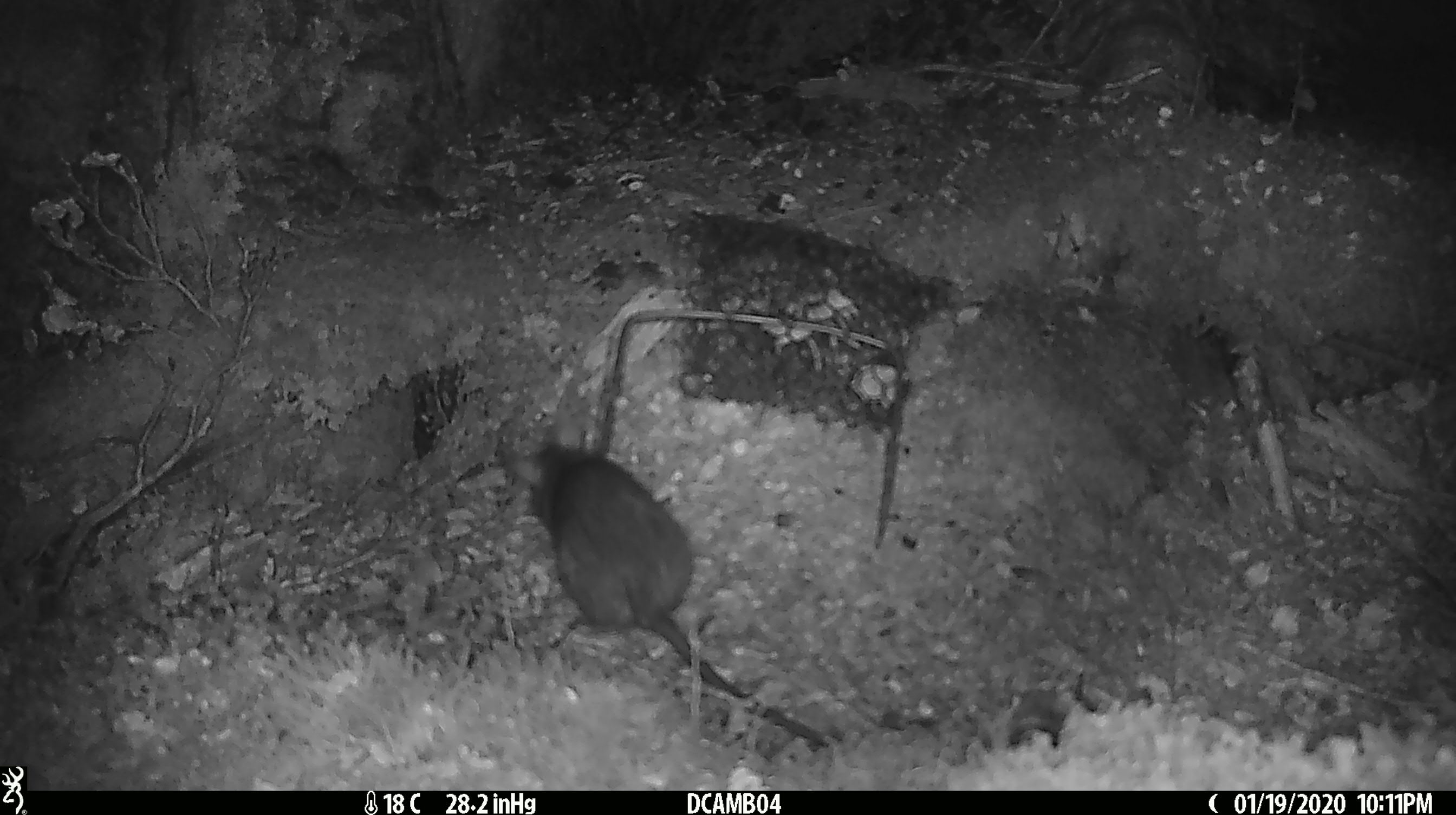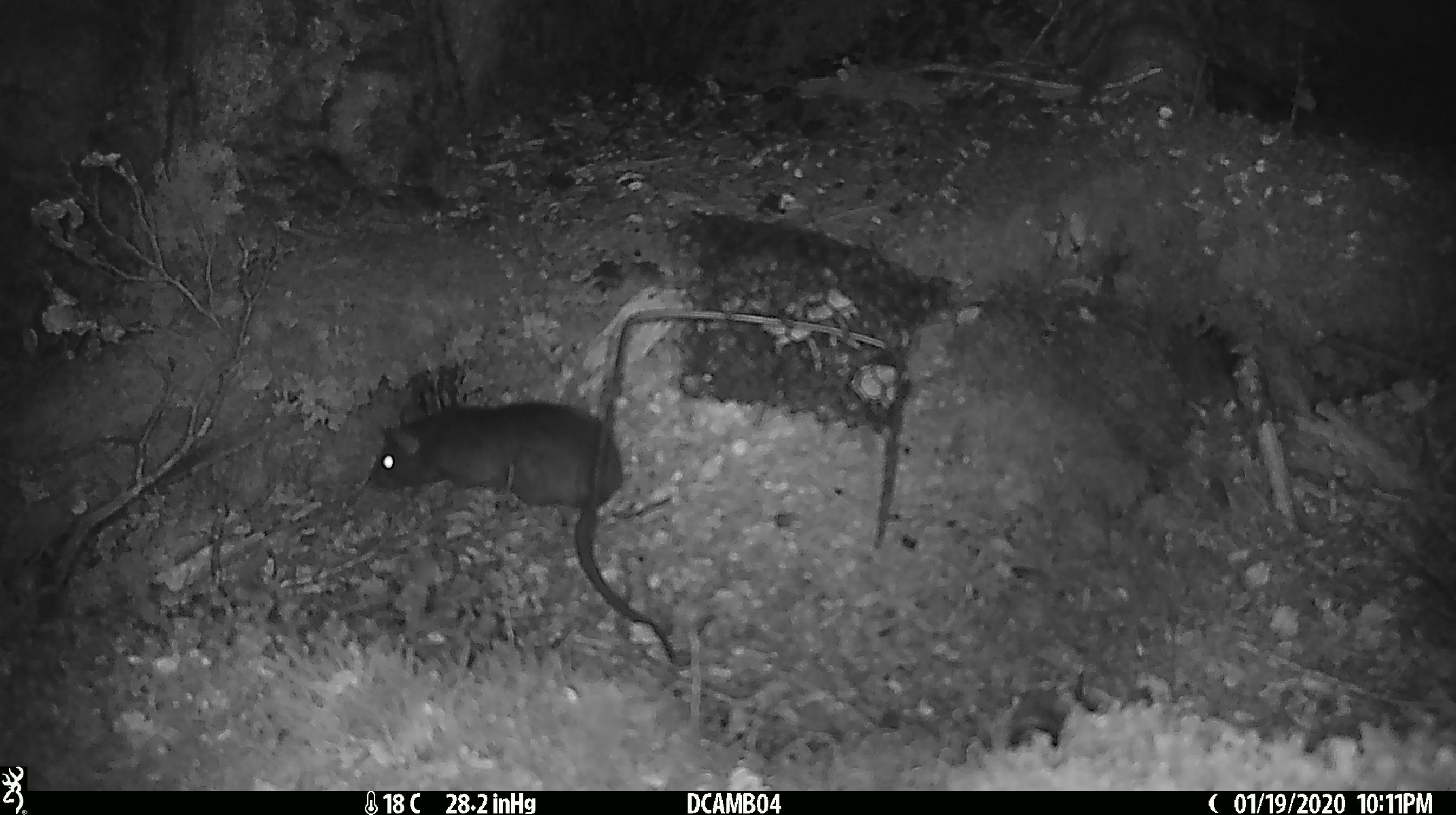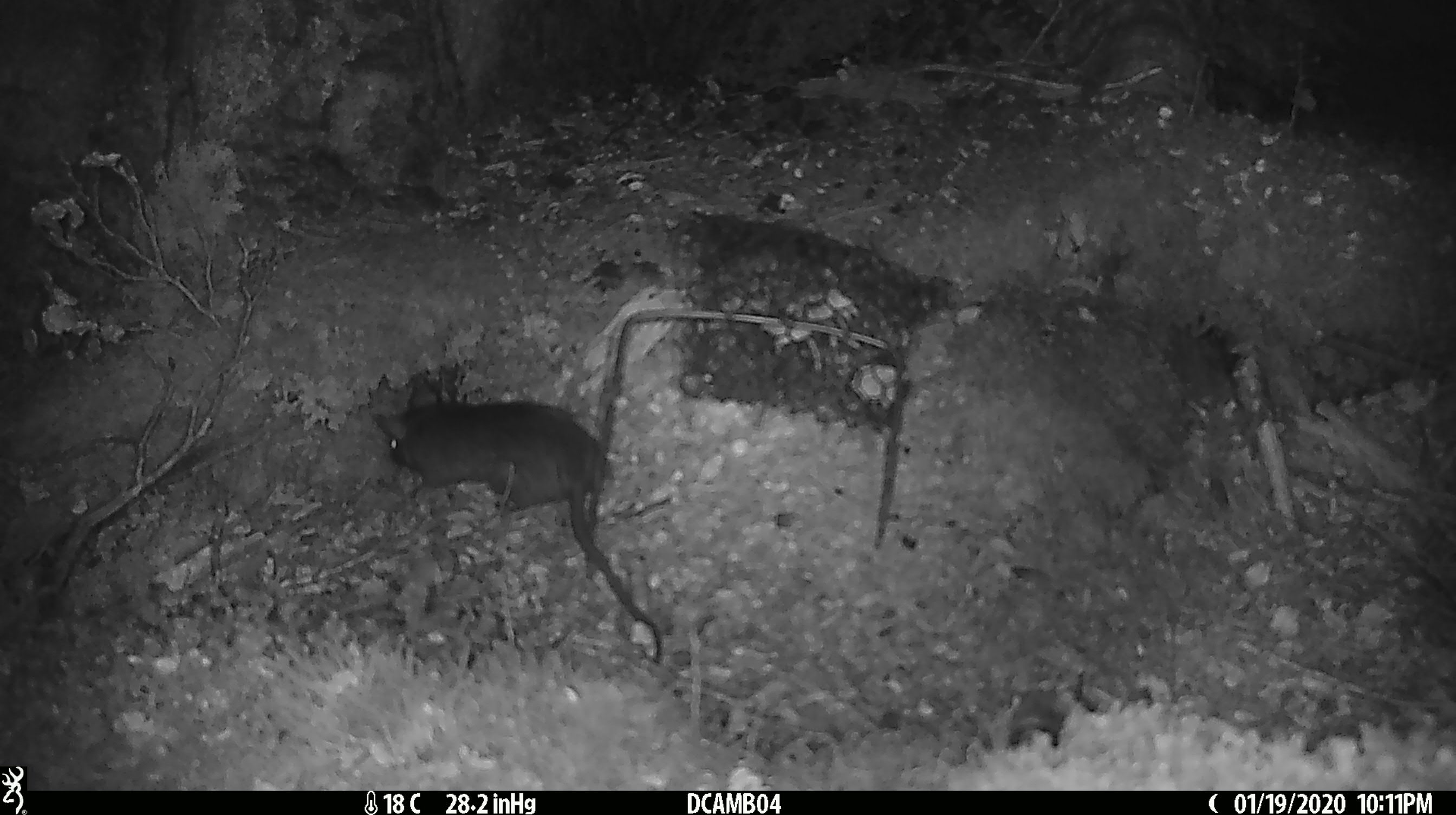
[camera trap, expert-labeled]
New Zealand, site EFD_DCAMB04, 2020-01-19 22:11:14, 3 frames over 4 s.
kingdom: Animalia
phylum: Chordata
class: Mammalia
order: Rodentia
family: Muridae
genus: Rattus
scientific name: Rattus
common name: rat